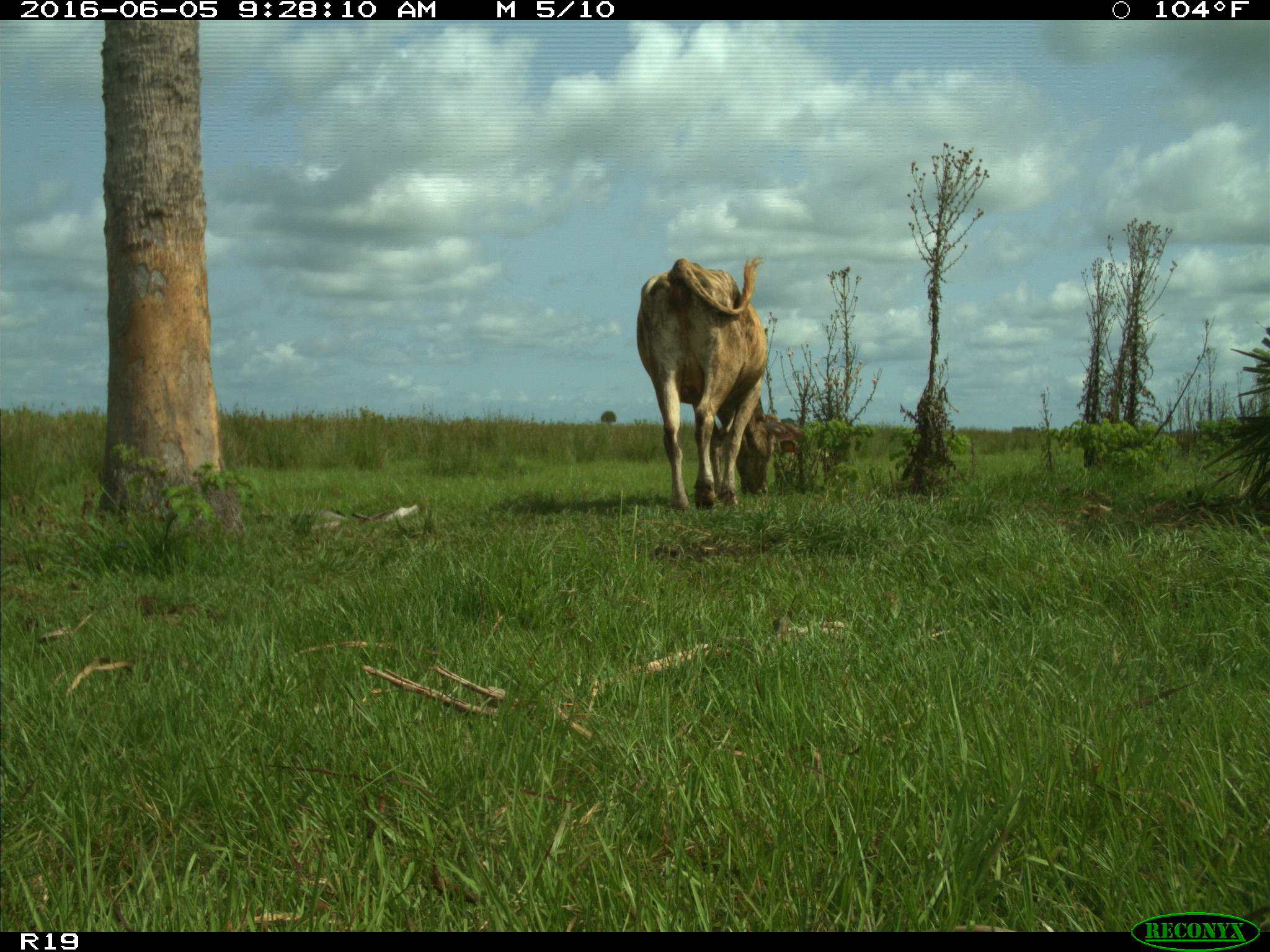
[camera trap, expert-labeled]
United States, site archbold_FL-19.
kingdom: Animalia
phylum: Chordata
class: Mammalia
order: Artiodactyla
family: Bovidae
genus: Bos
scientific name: Bos taurus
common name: domestic cow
Bos taurus (domestic cow).